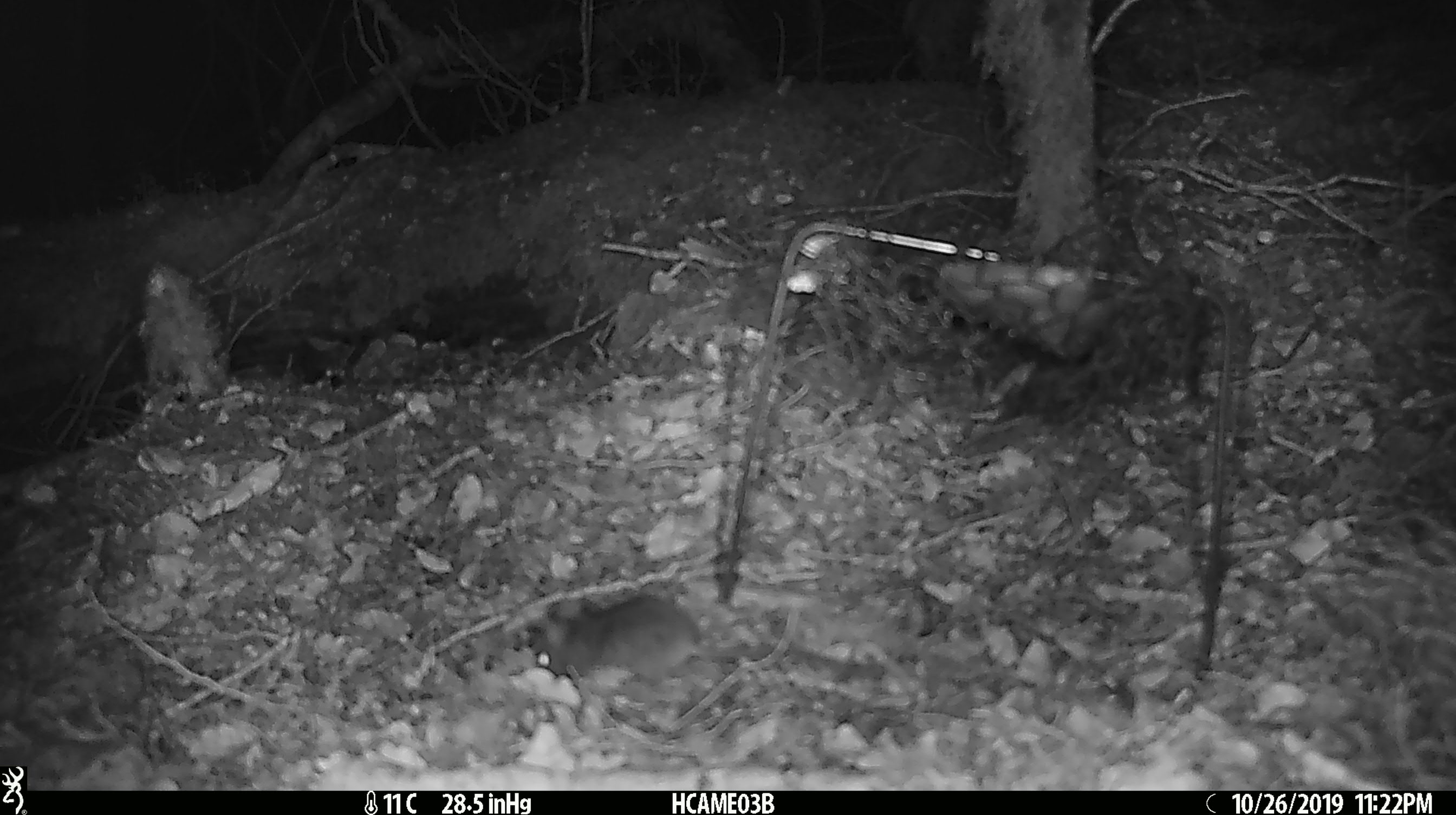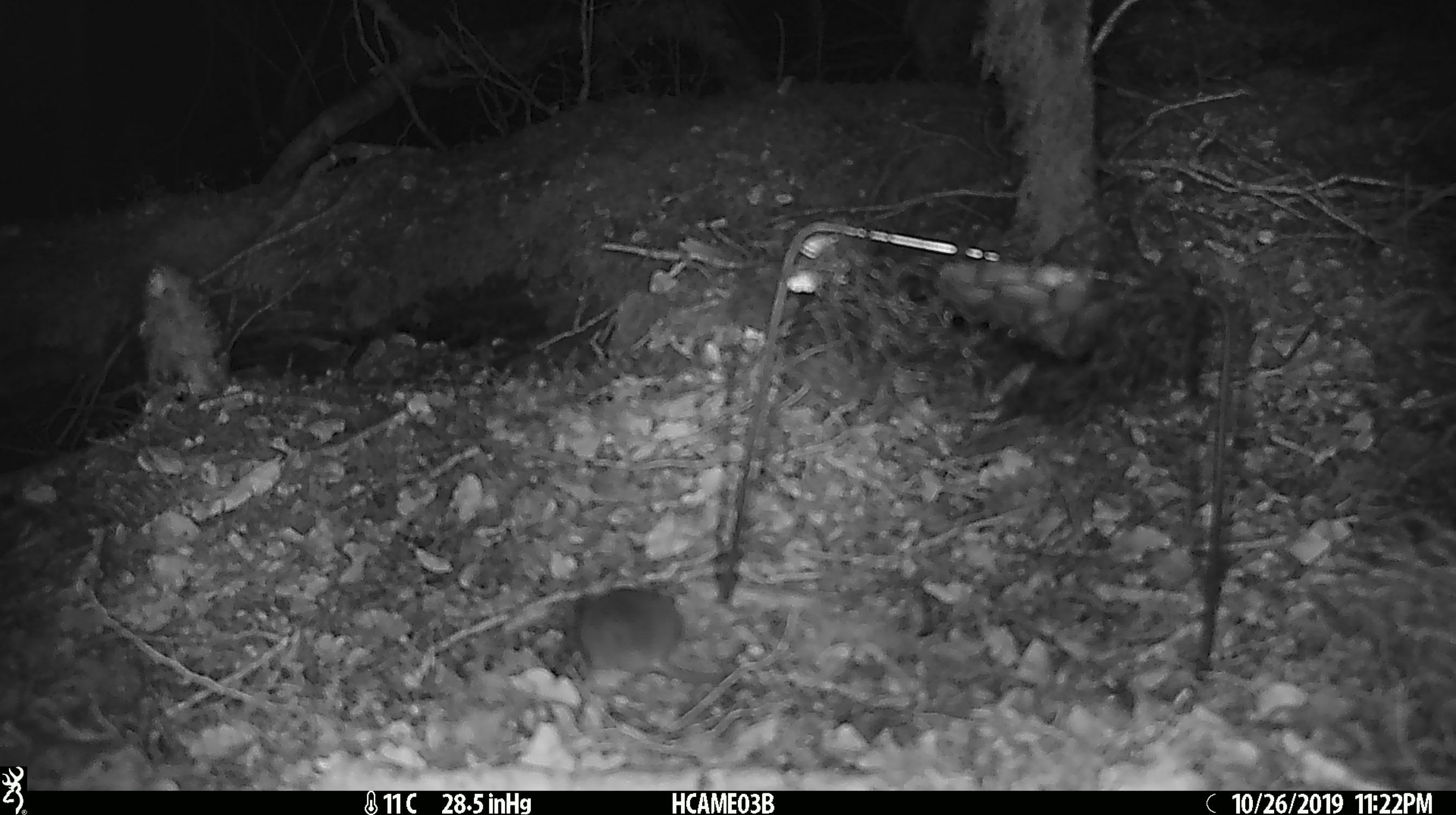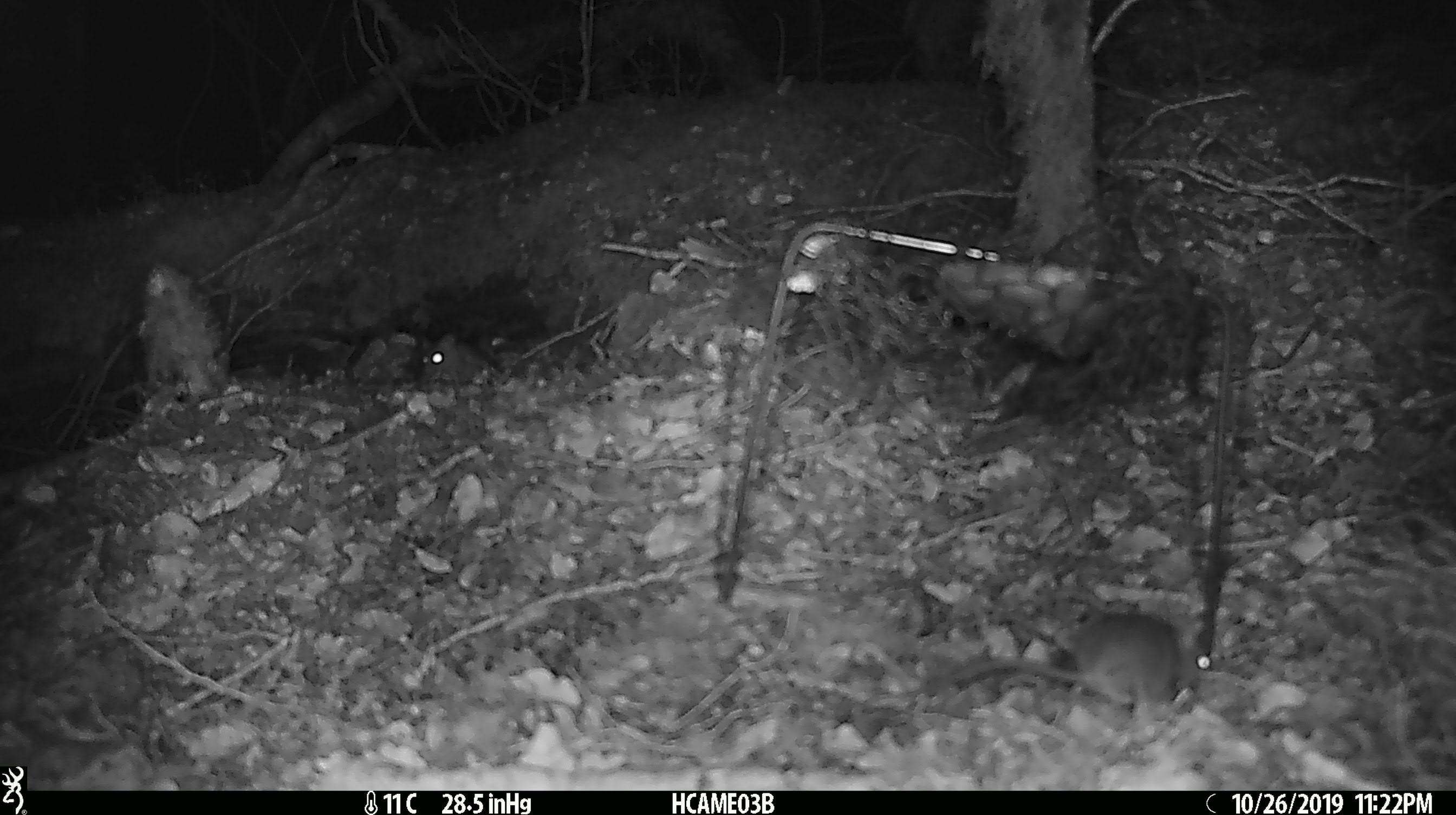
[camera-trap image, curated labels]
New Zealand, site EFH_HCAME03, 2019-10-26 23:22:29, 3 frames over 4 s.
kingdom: Animalia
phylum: Chordata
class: Mammalia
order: Rodentia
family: Muridae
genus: Mus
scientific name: Mus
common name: mouse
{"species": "mouse (Mus)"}